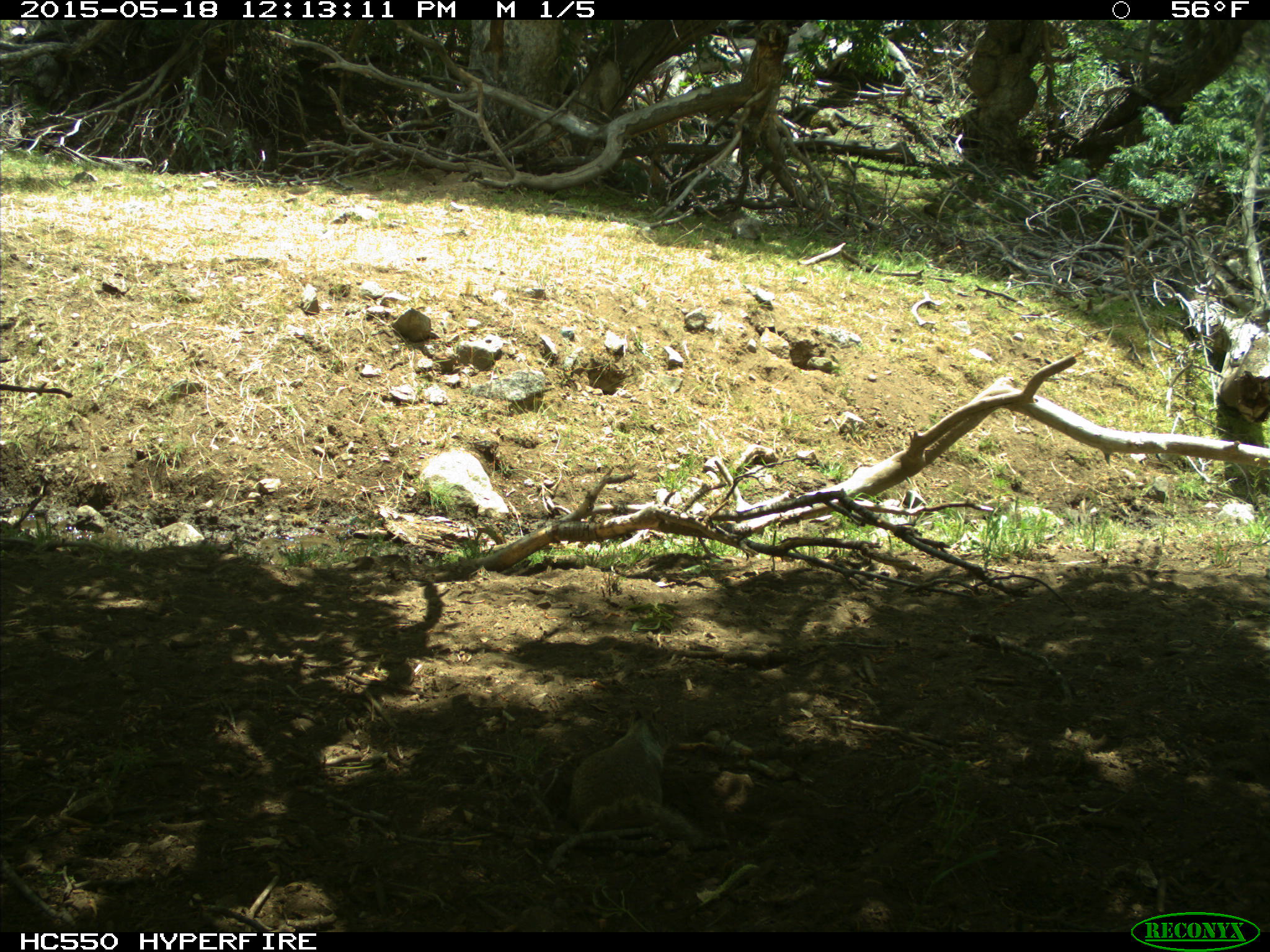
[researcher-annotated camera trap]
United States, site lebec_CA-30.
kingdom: Animalia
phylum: Chordata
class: Mammalia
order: Rodentia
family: Sciuridae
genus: Otospermophilus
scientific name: Otospermophilus beecheyi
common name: california ground squirrel